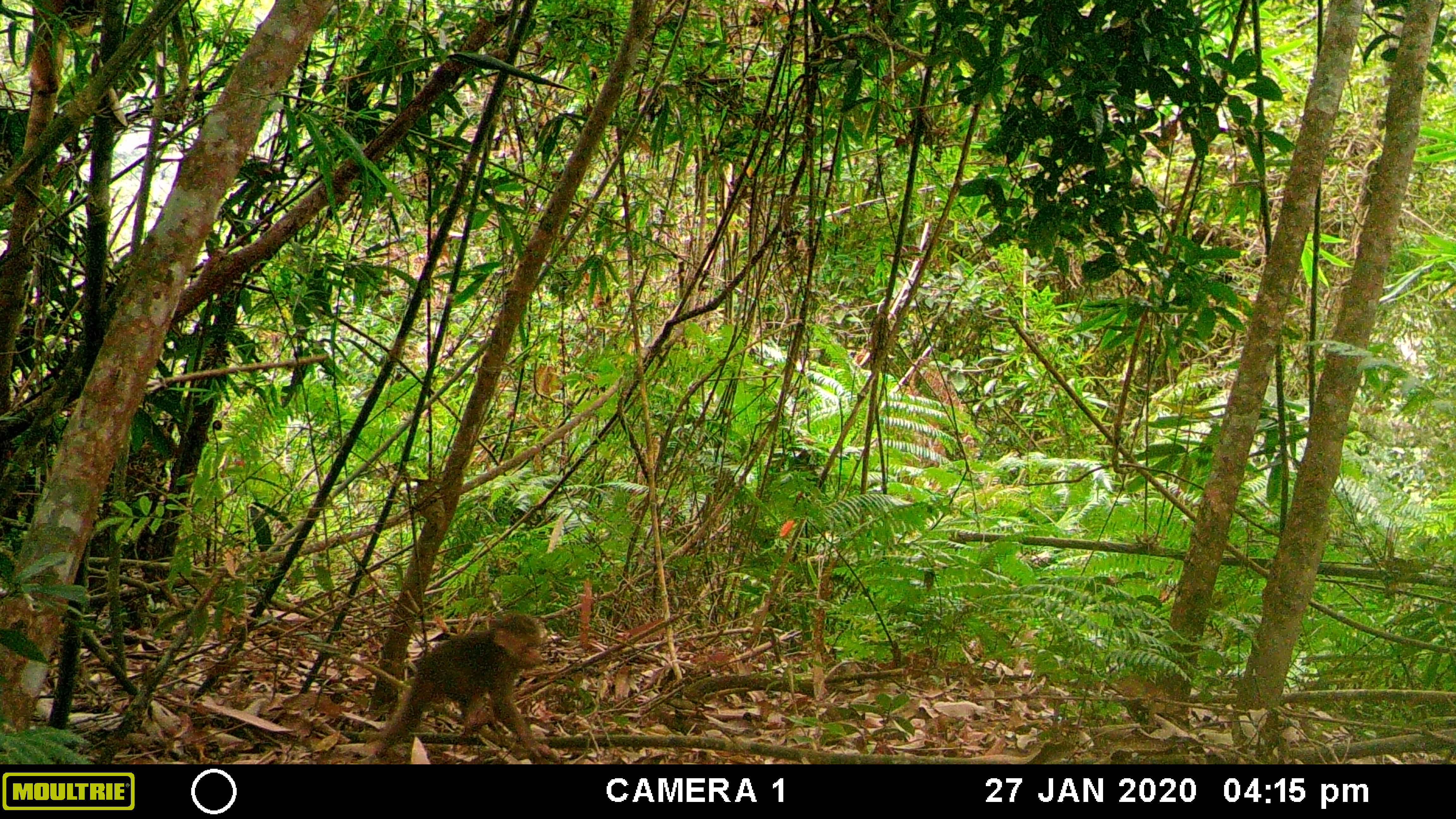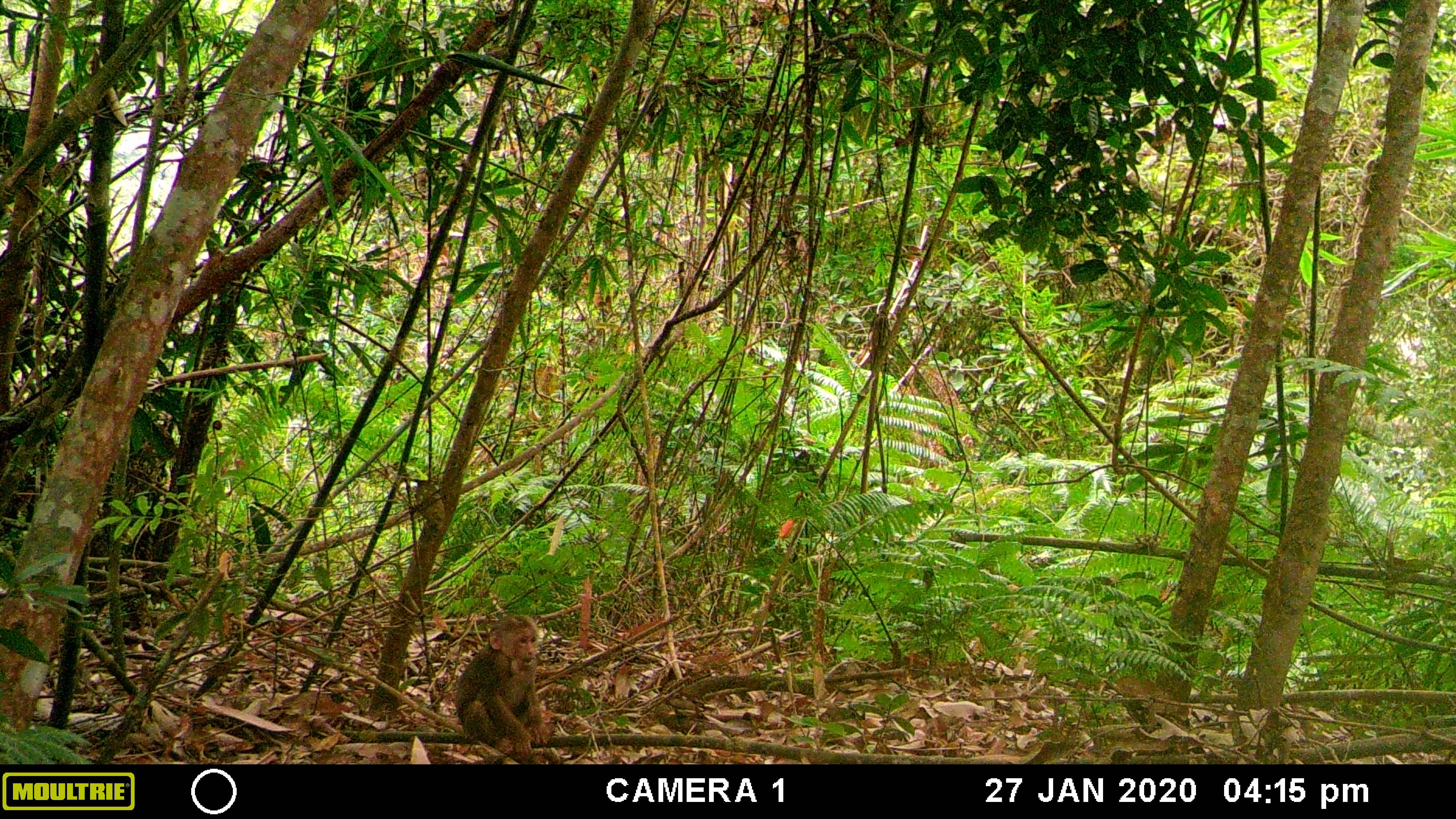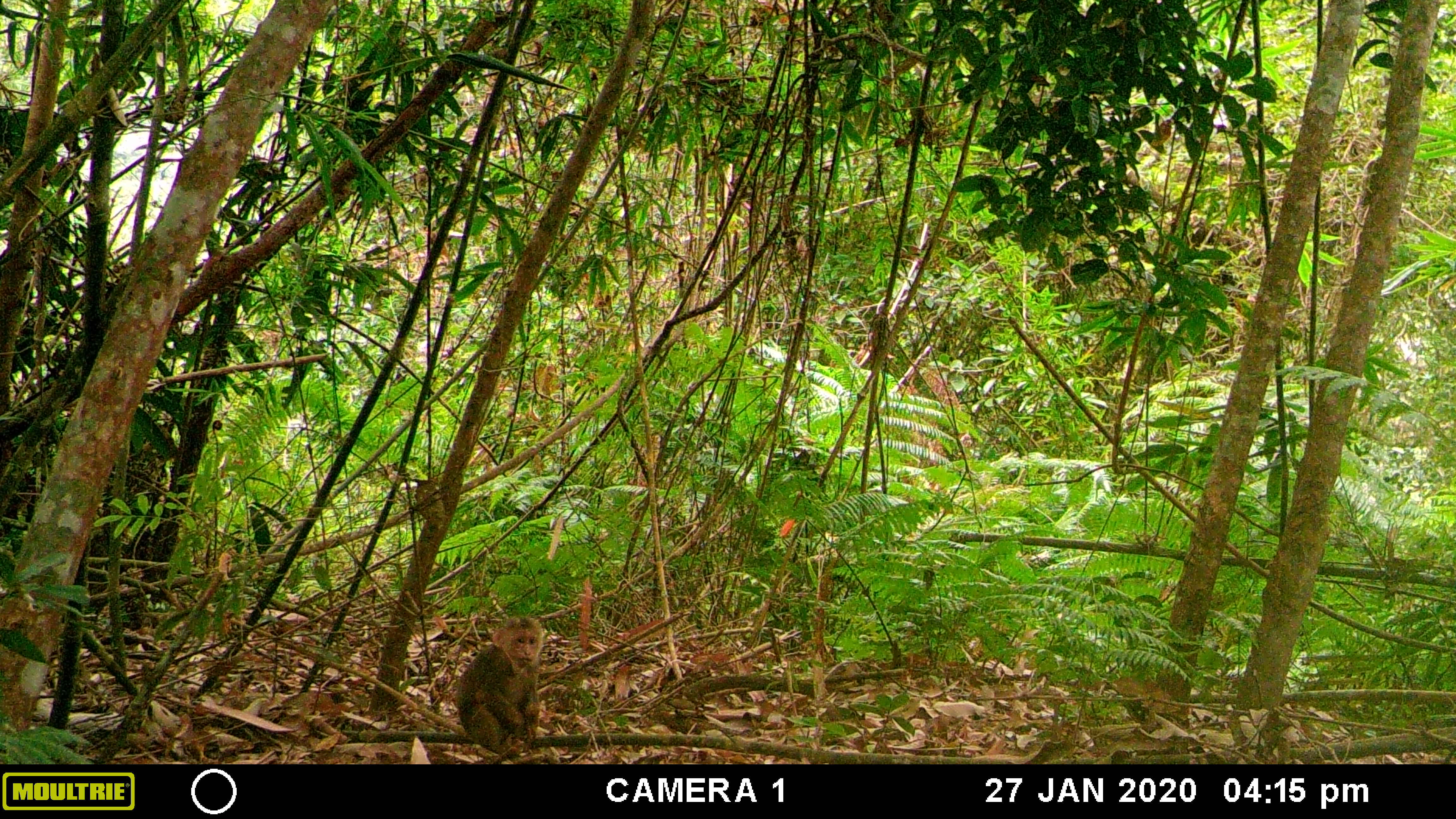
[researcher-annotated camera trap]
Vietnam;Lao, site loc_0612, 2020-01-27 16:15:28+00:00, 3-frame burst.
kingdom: Animalia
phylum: Chordata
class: Mammalia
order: Primates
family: Cercopithecidae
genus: Macaca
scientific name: Macaca arctoides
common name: stump-tailed macaque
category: stump tailed macaque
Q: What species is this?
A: Stump tailed macaque (stump-tailed macaque) (Macaca arctoides).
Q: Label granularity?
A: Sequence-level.